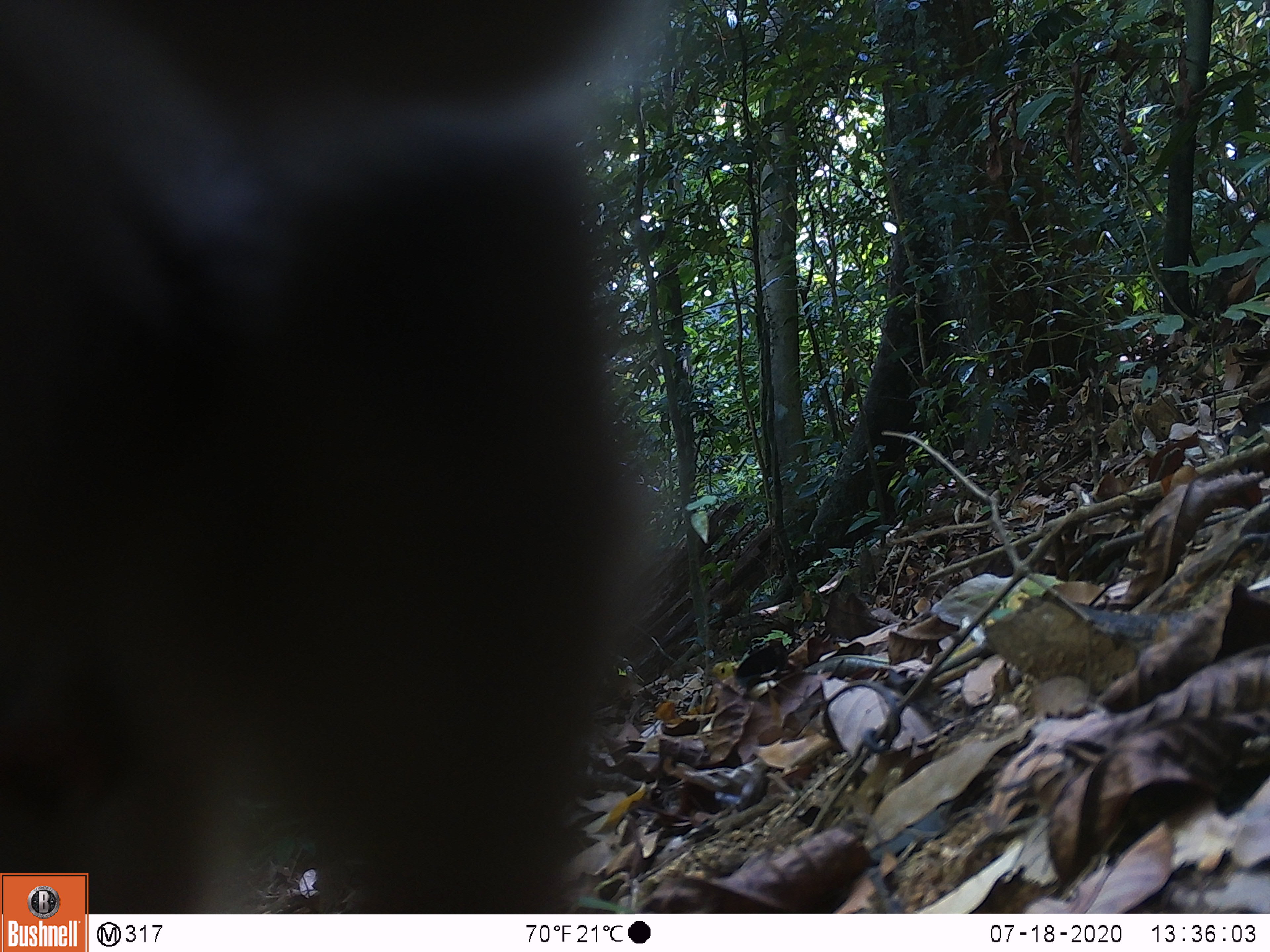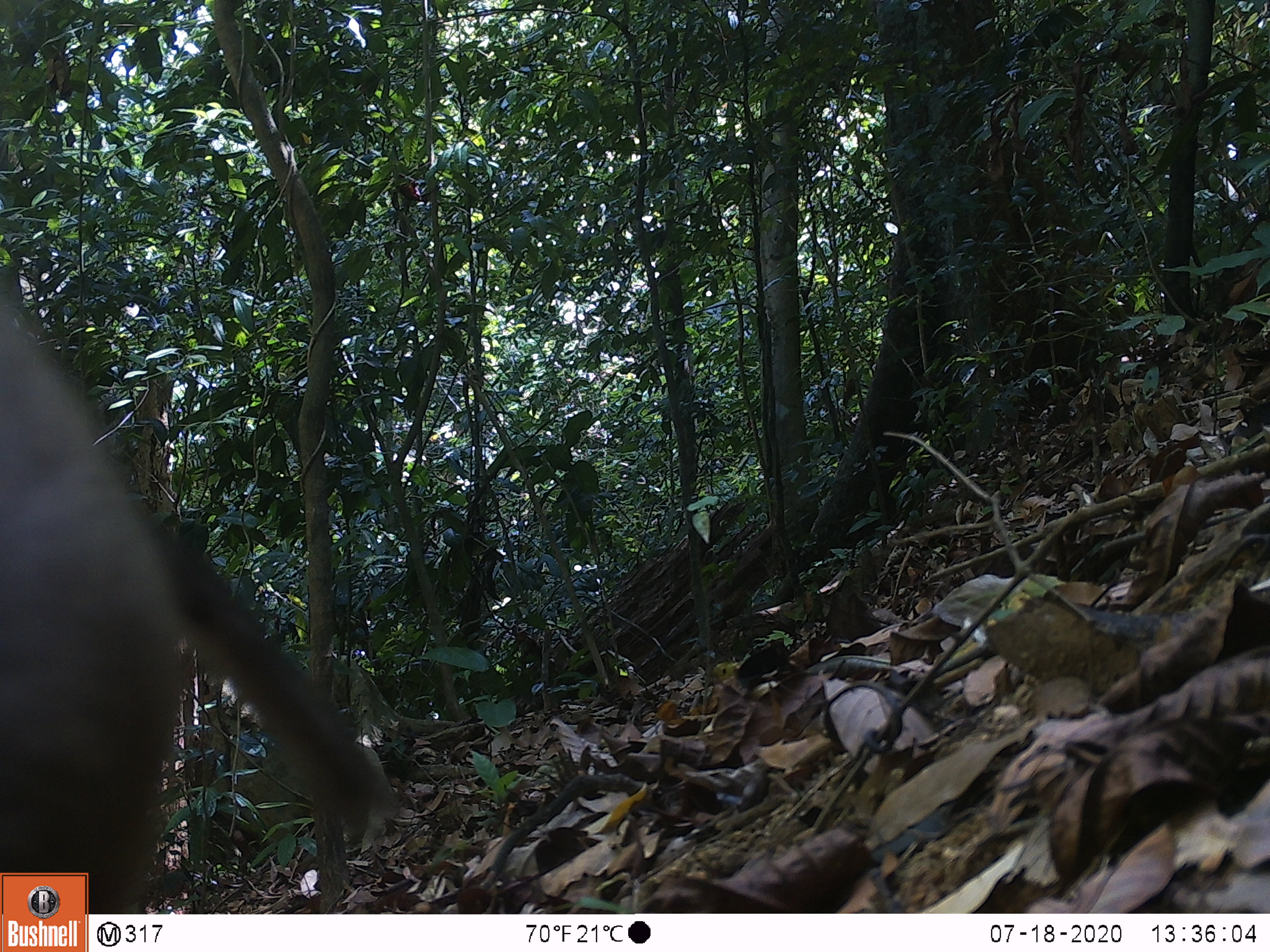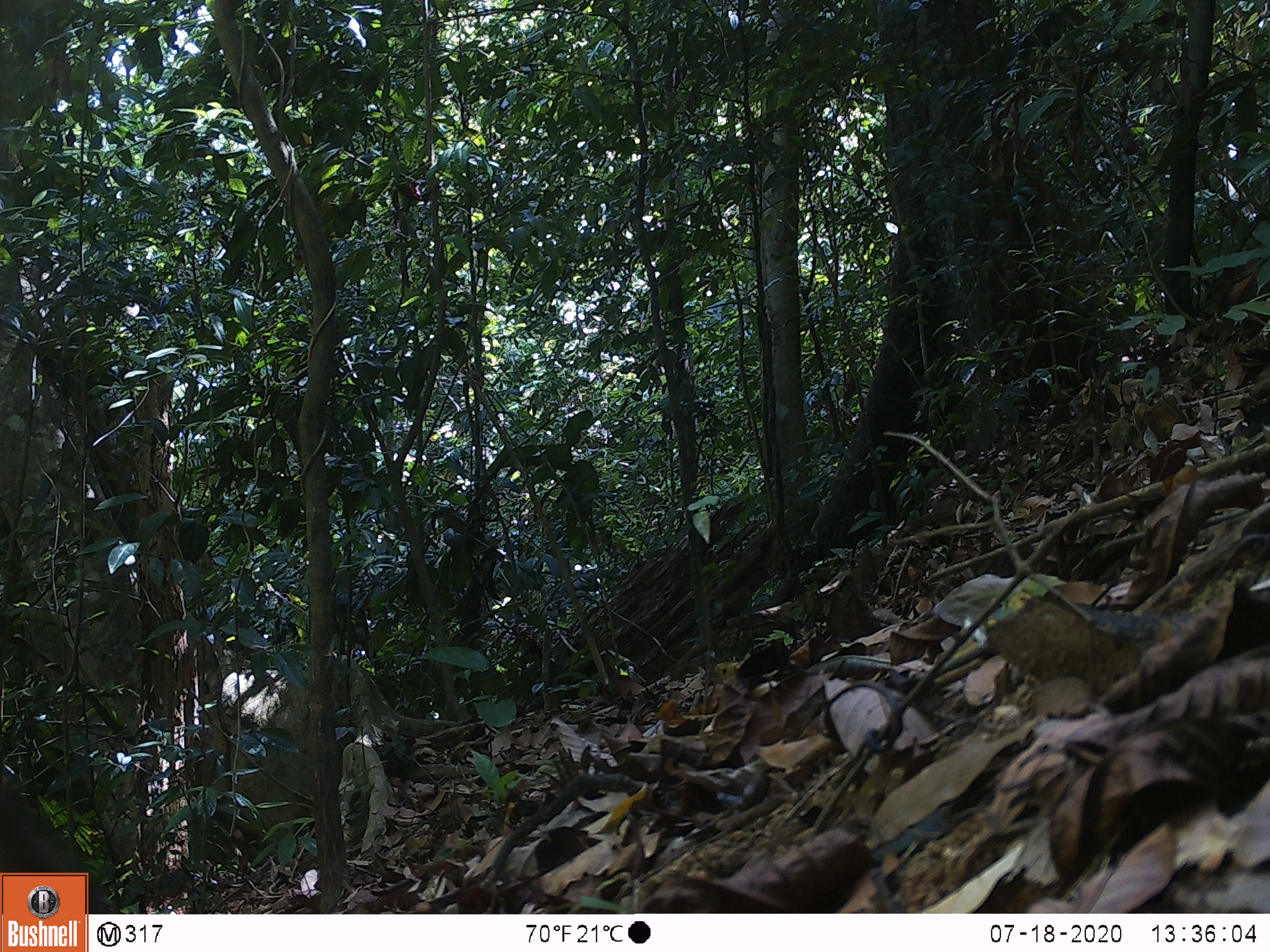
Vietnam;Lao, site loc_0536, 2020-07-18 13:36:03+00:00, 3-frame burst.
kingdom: Animalia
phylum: Chordata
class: Mammalia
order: Primates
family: Cercopithecidae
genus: Macaca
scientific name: Macaca nemestrina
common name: pig-tailed macaque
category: pig tailed macaque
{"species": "pig tailed macaque (pig-tailed macaque) (Macaca nemestrina)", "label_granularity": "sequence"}